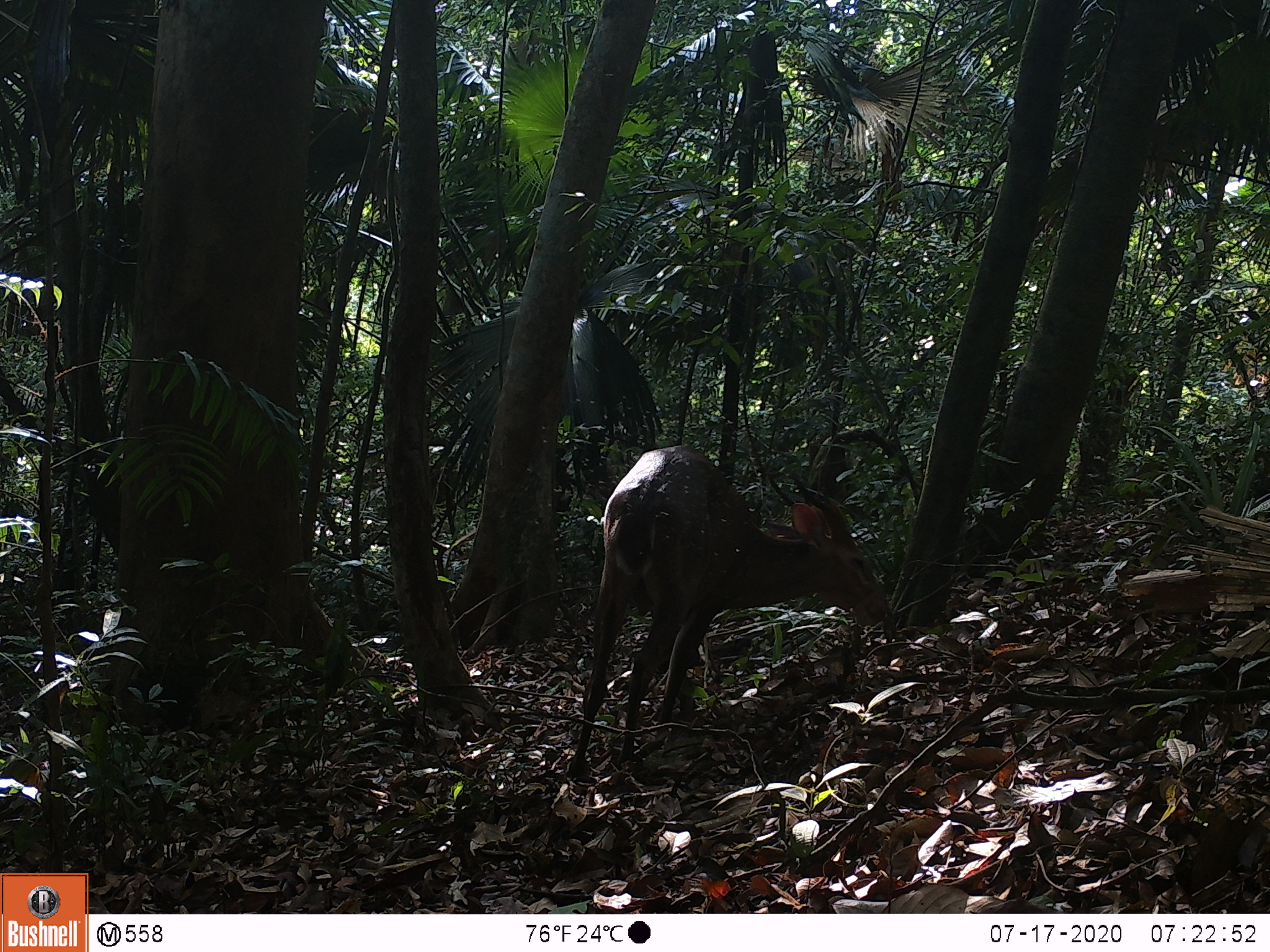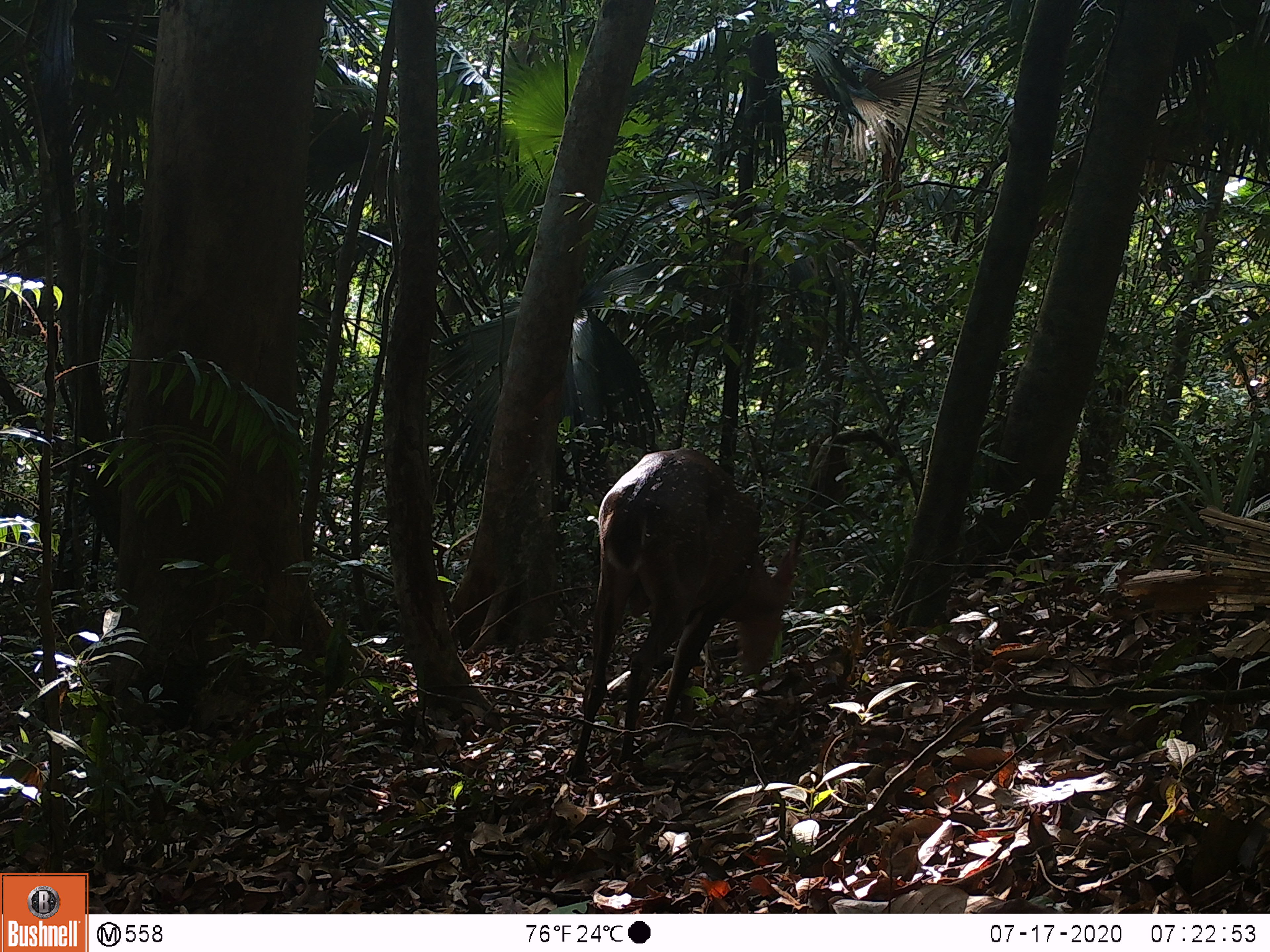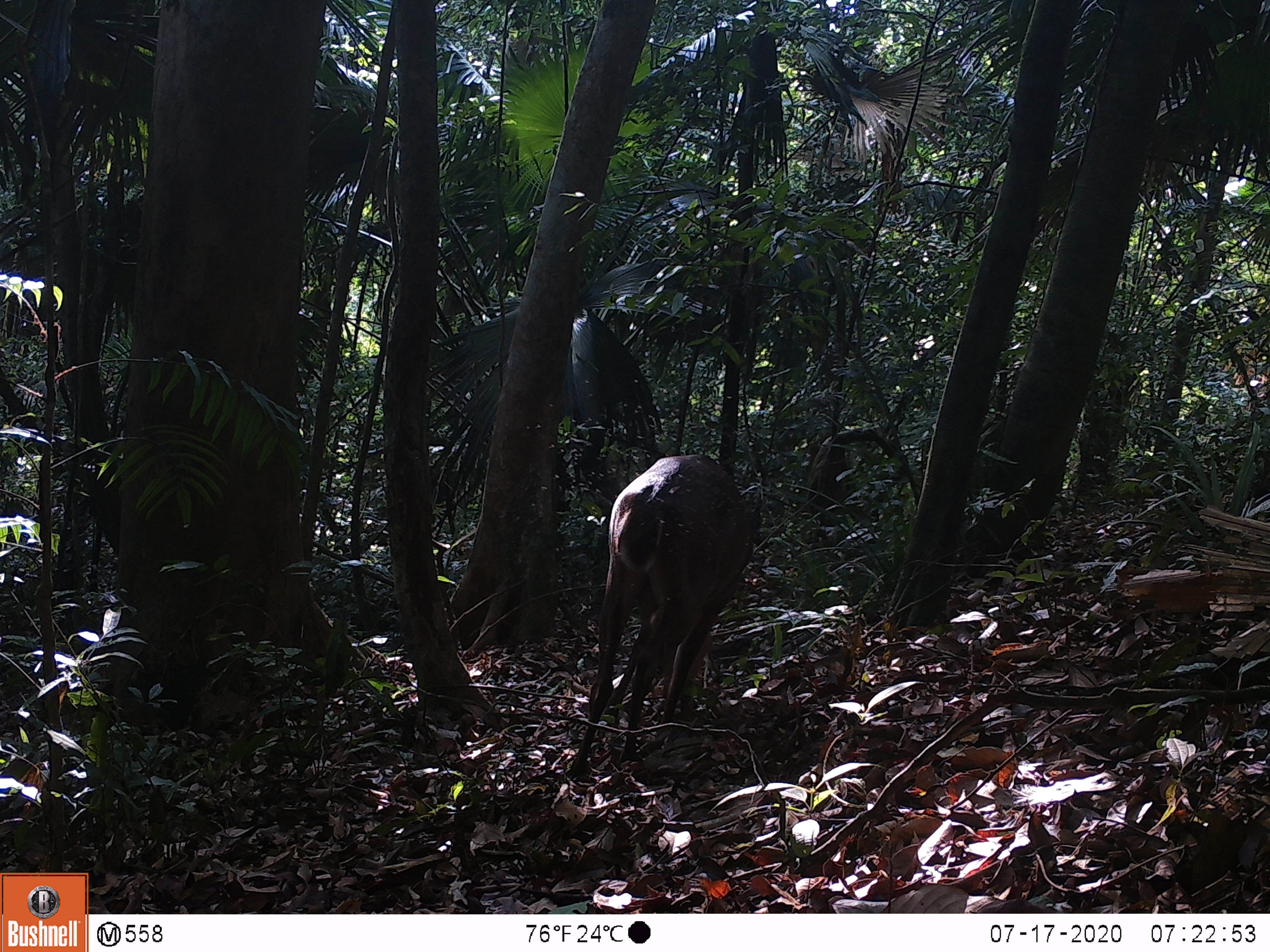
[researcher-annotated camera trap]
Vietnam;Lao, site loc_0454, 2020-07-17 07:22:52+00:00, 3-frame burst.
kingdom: Animalia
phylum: Chordata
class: Mammalia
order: Artiodactyla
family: Cervidae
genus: Muntiacus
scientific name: Muntiacus vuquangensis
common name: large-antlered muntjac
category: large antlered muntjac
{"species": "large antlered muntjac (large-antlered muntjac) (Muntiacus vuquangensis)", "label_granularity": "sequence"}